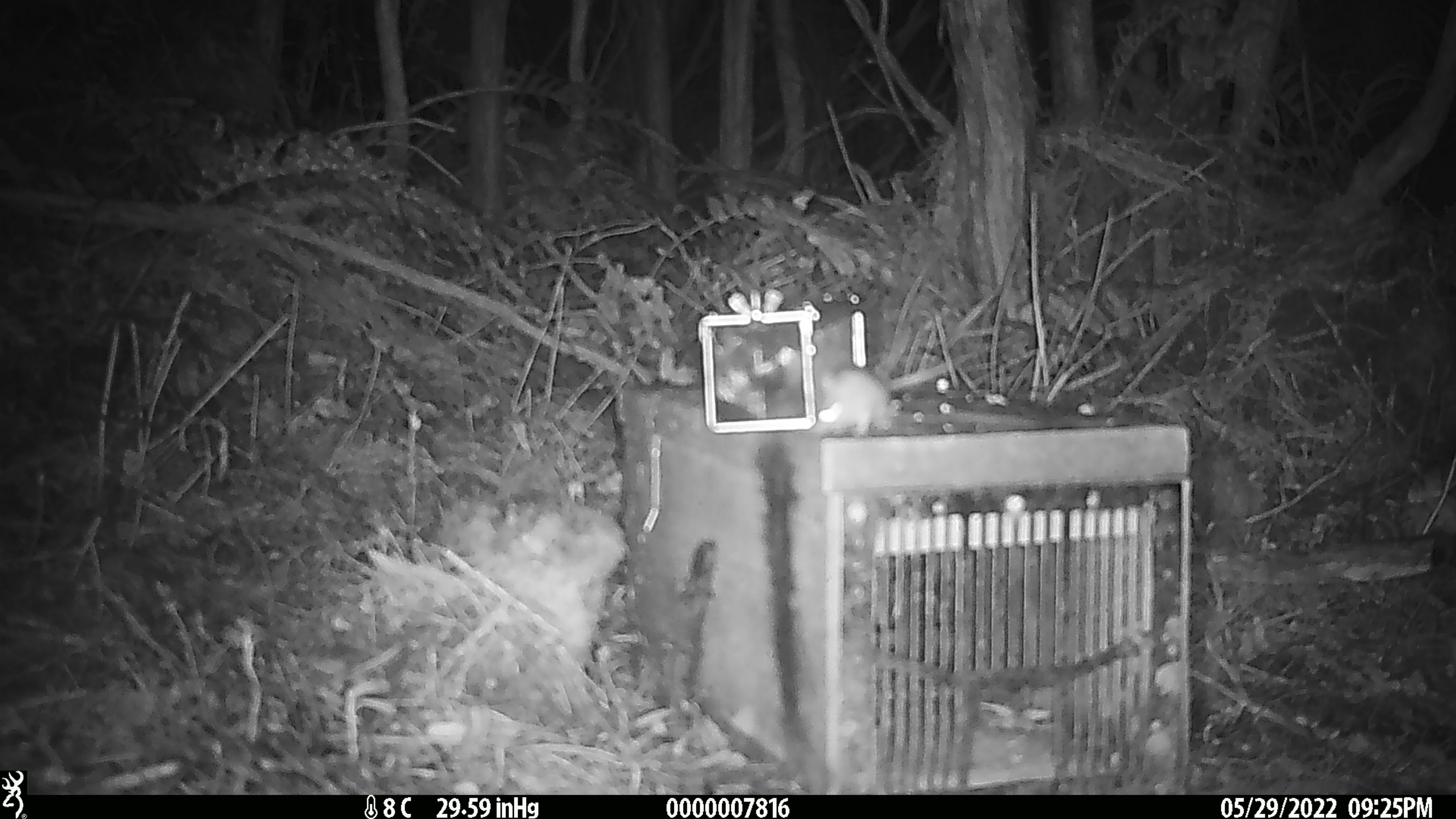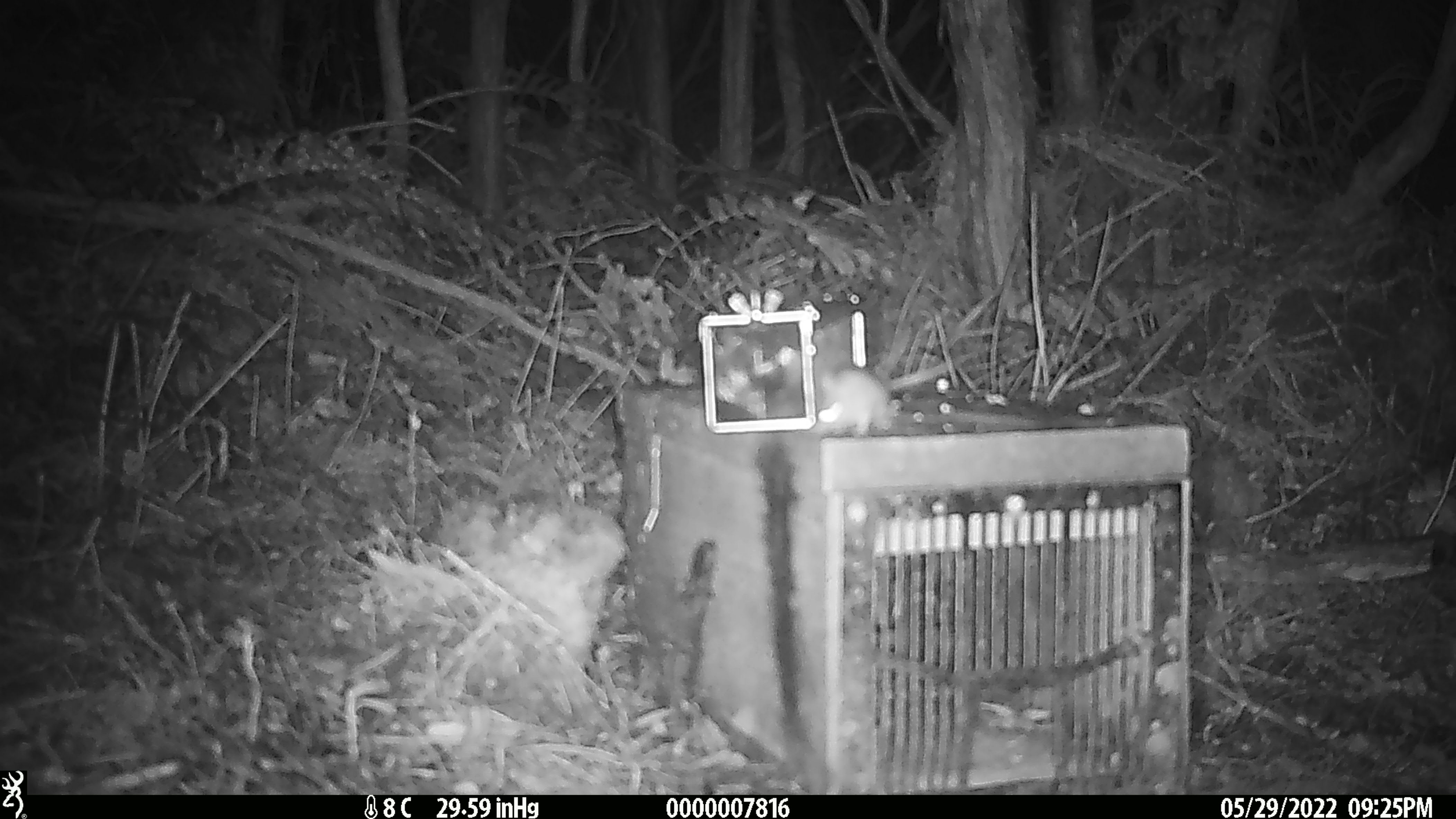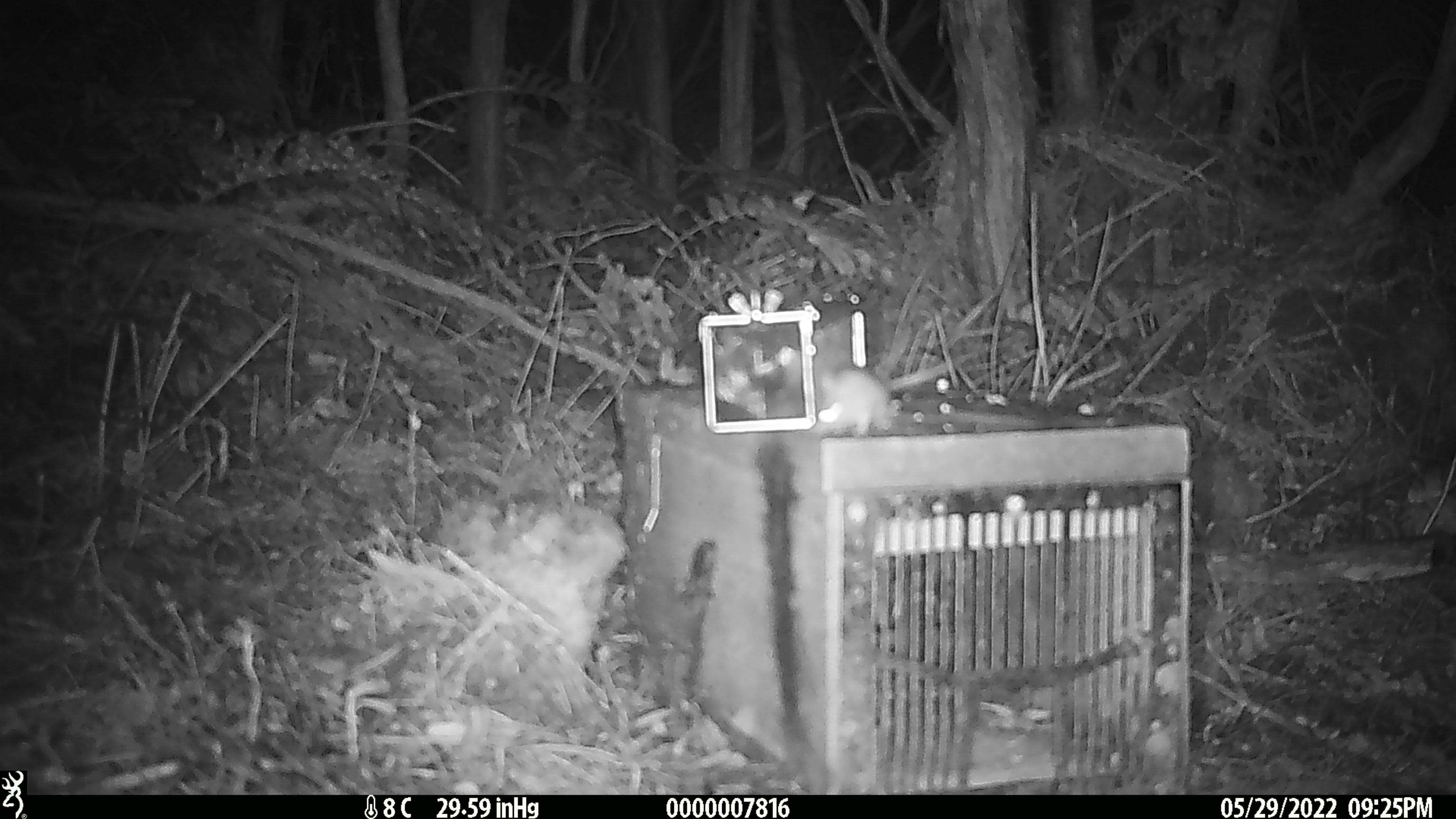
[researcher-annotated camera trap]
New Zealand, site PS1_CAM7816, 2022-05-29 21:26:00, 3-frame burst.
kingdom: Animalia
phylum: Chordata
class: Mammalia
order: Rodentia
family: Muridae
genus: Mus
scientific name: Mus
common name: mouse